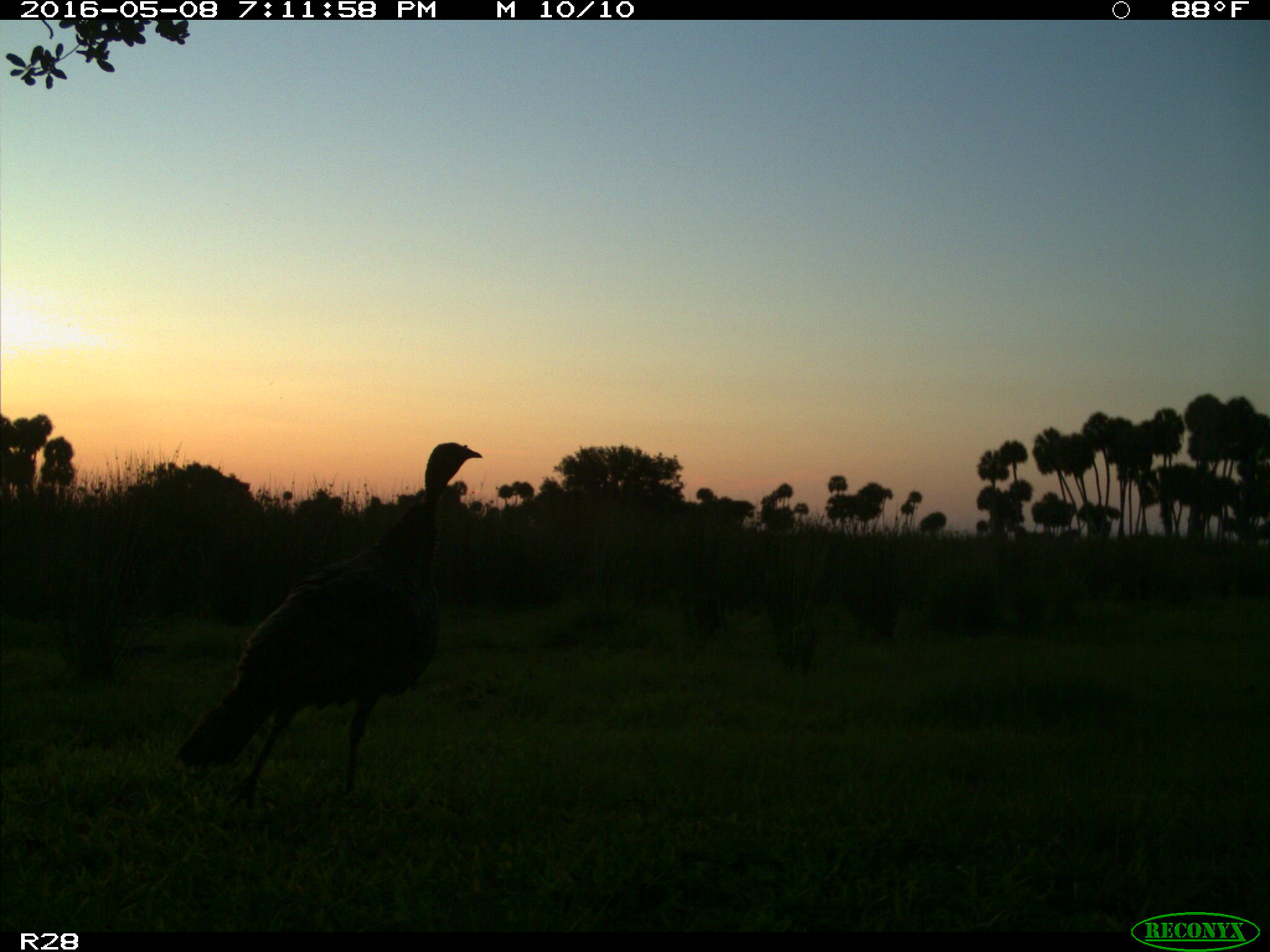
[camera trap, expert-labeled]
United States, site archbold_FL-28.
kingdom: Animalia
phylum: Chordata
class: Aves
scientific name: Aves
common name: birds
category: unidentified bird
Unidentified bird (birds) (Aves).